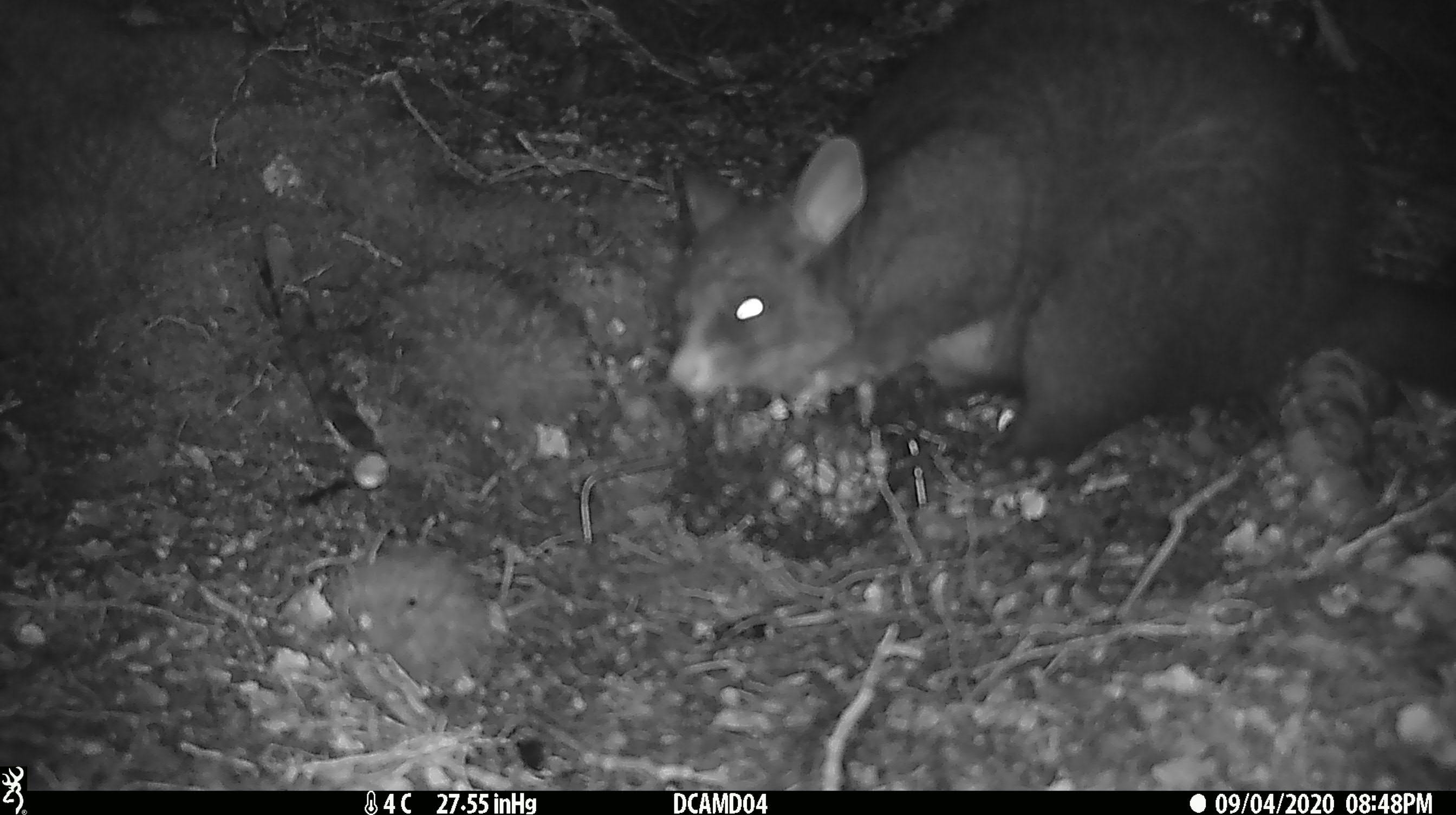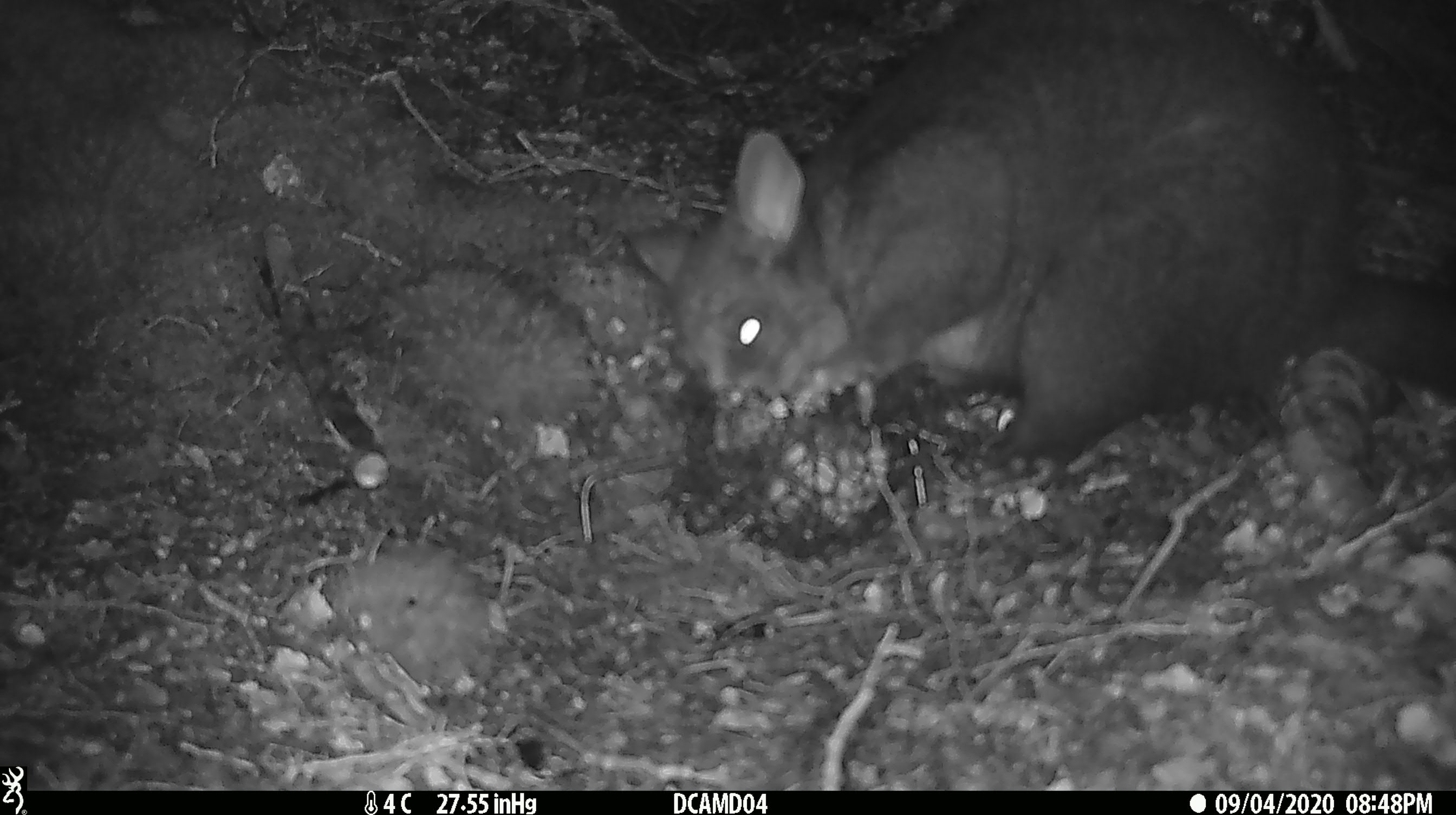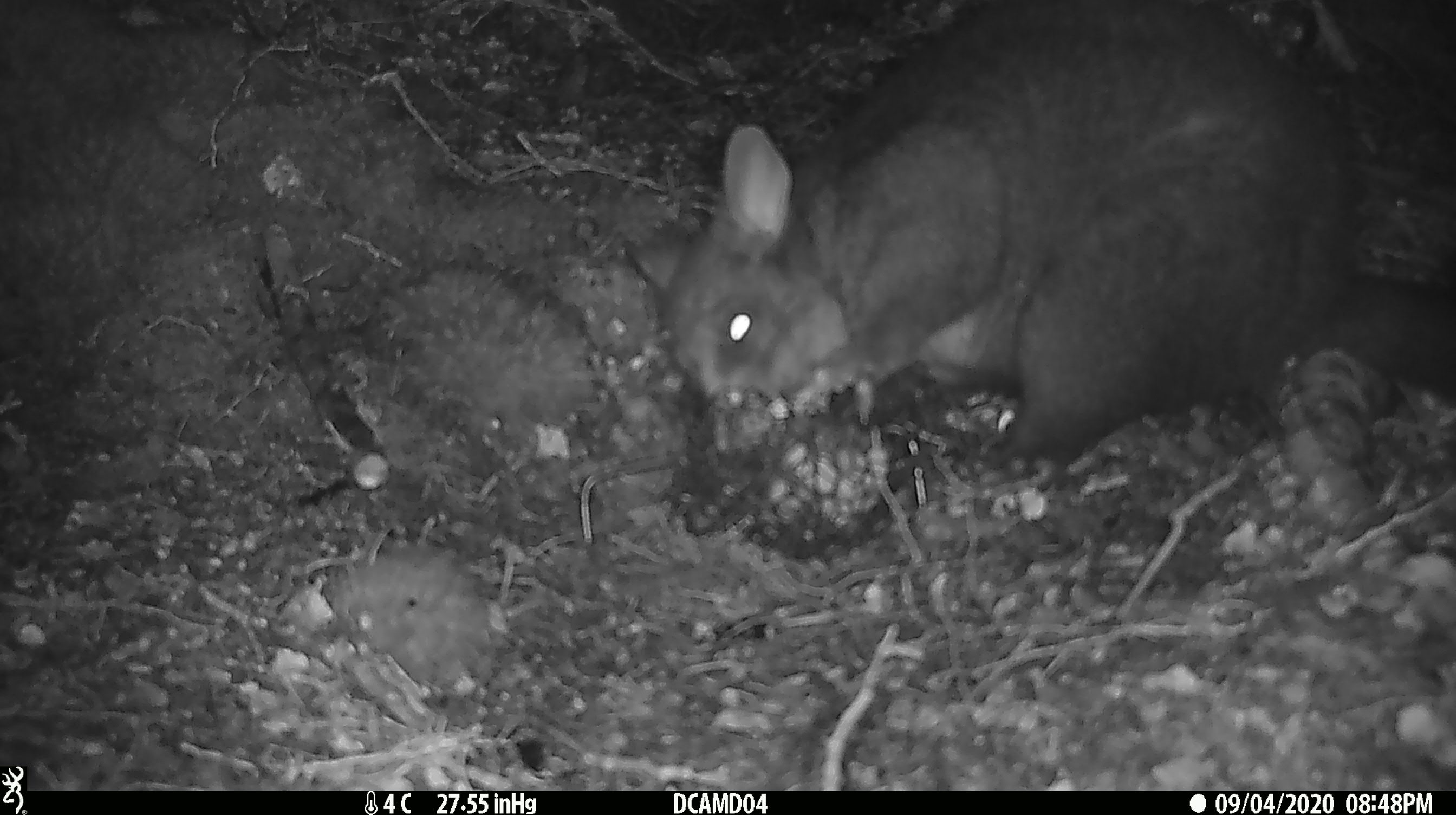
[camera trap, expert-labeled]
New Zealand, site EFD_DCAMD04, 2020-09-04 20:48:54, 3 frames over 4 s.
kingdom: Animalia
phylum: Chordata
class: Mammalia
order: Diprotodontia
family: Phalangeridae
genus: Trichosurus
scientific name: Trichosurus vulpecula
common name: common brushtail possum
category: possum